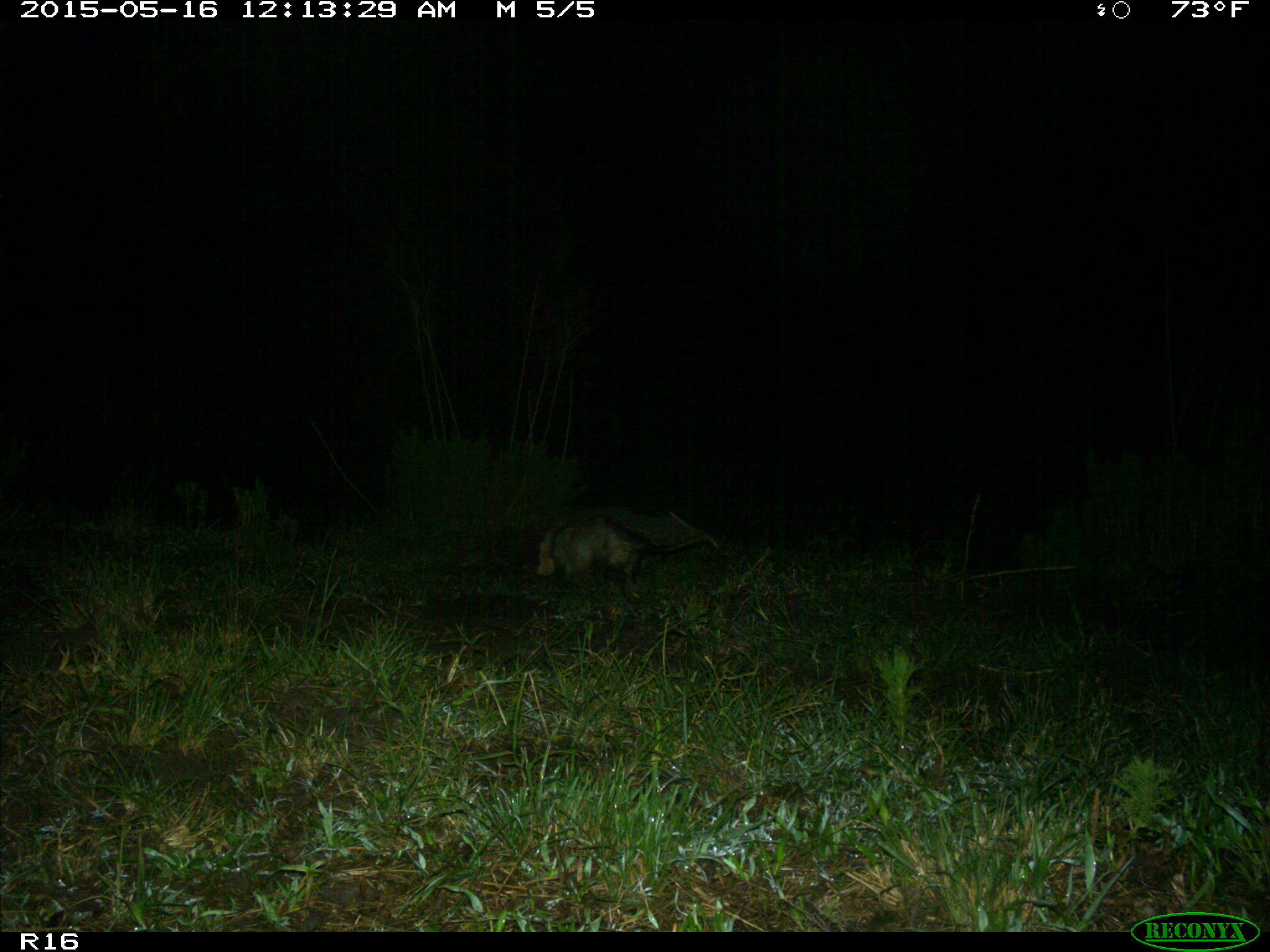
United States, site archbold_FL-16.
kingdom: Animalia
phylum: Chordata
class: Mammalia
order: Didelphimorphia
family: Didelphidae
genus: Didelphis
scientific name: Didelphis virginiana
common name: virginia opossum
Didelphis virginiana (virginia opossum).